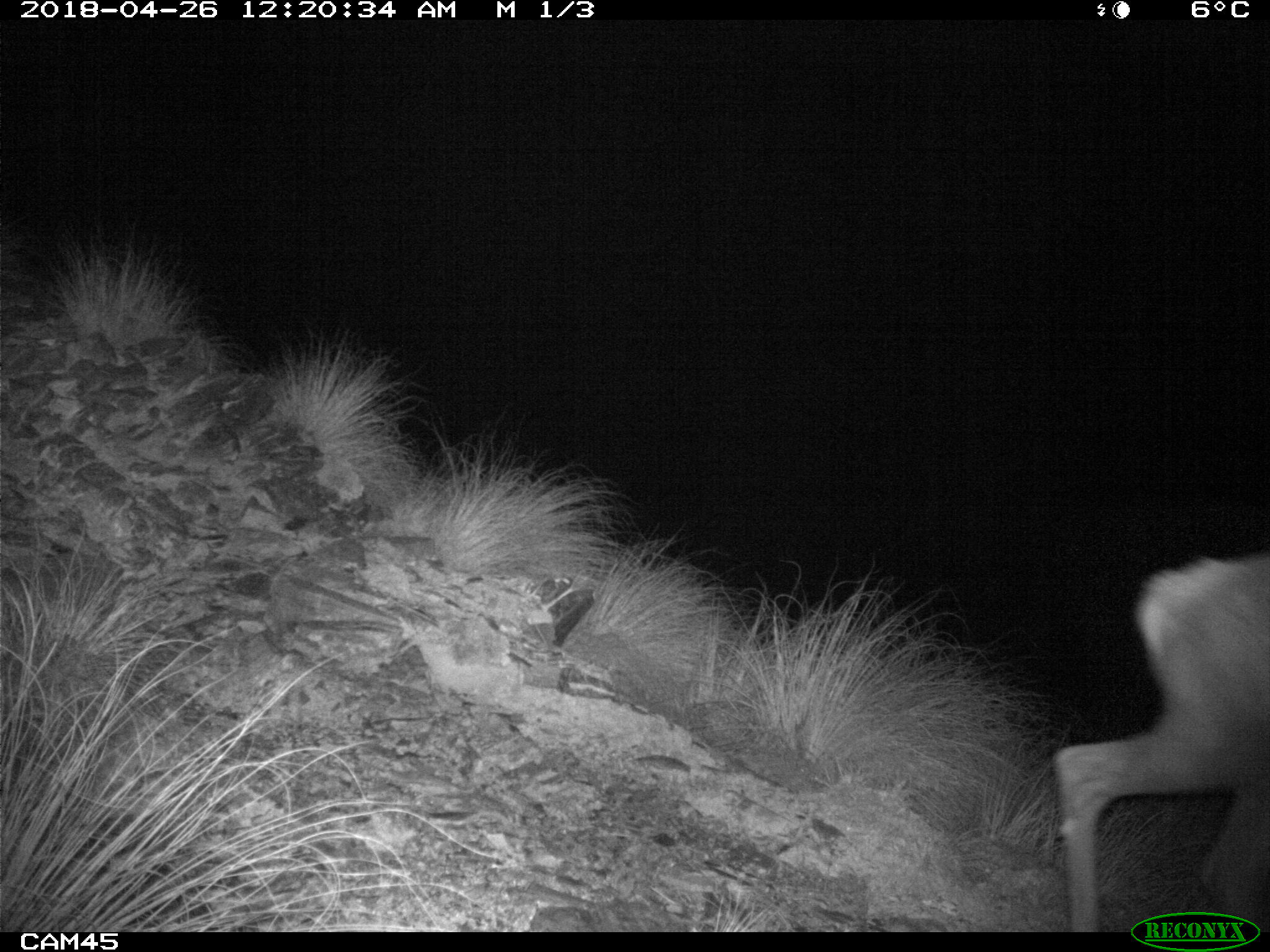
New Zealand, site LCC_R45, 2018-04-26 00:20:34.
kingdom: Animalia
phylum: Chordata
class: Mammalia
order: Artiodactyla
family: Cervidae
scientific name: Cervidae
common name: deer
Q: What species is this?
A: Deer (Cervidae).